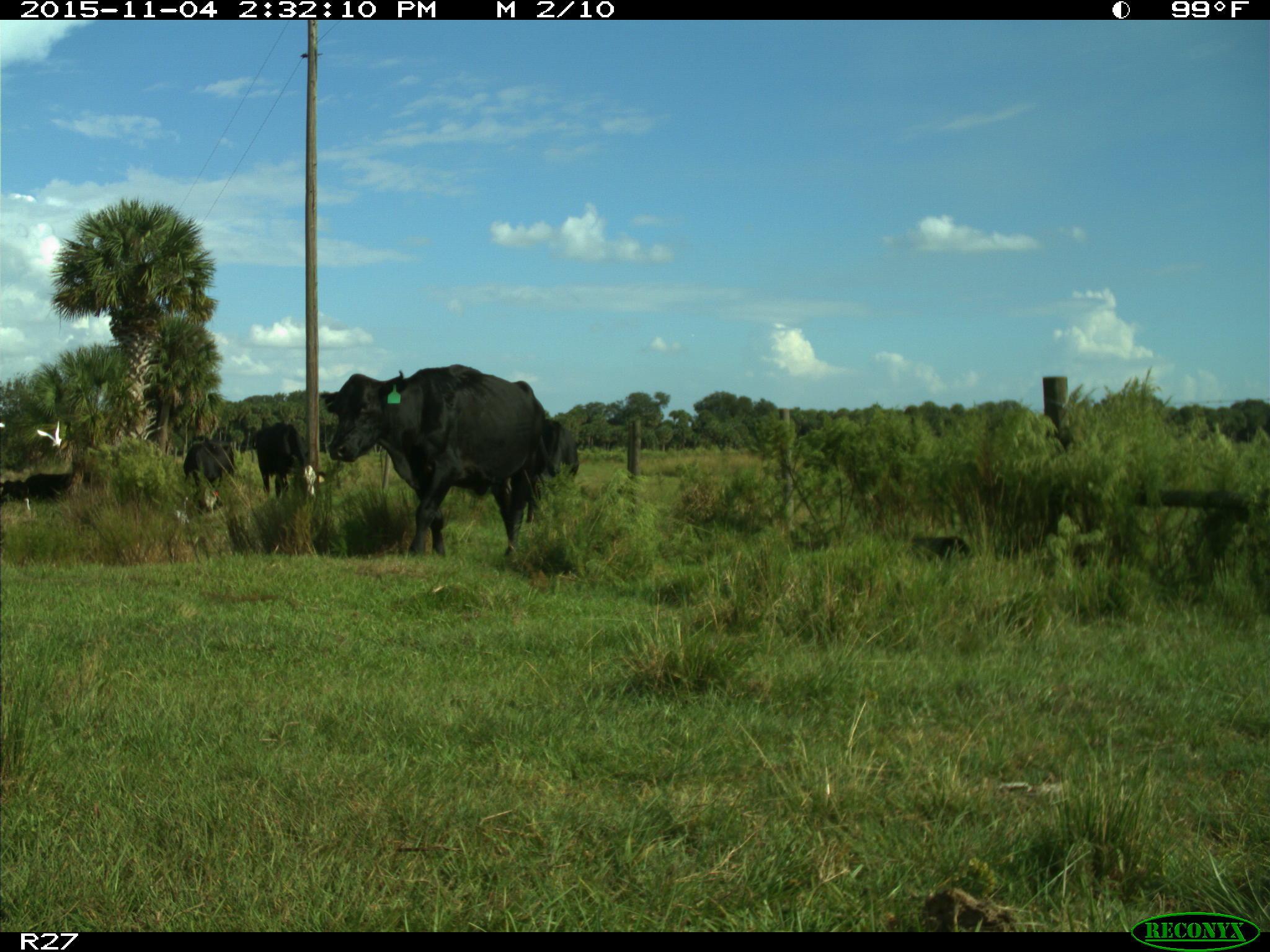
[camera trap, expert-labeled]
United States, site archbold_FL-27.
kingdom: Animalia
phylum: Chordata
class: Mammalia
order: Artiodactyla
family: Bovidae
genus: Bos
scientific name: Bos taurus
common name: domestic cow